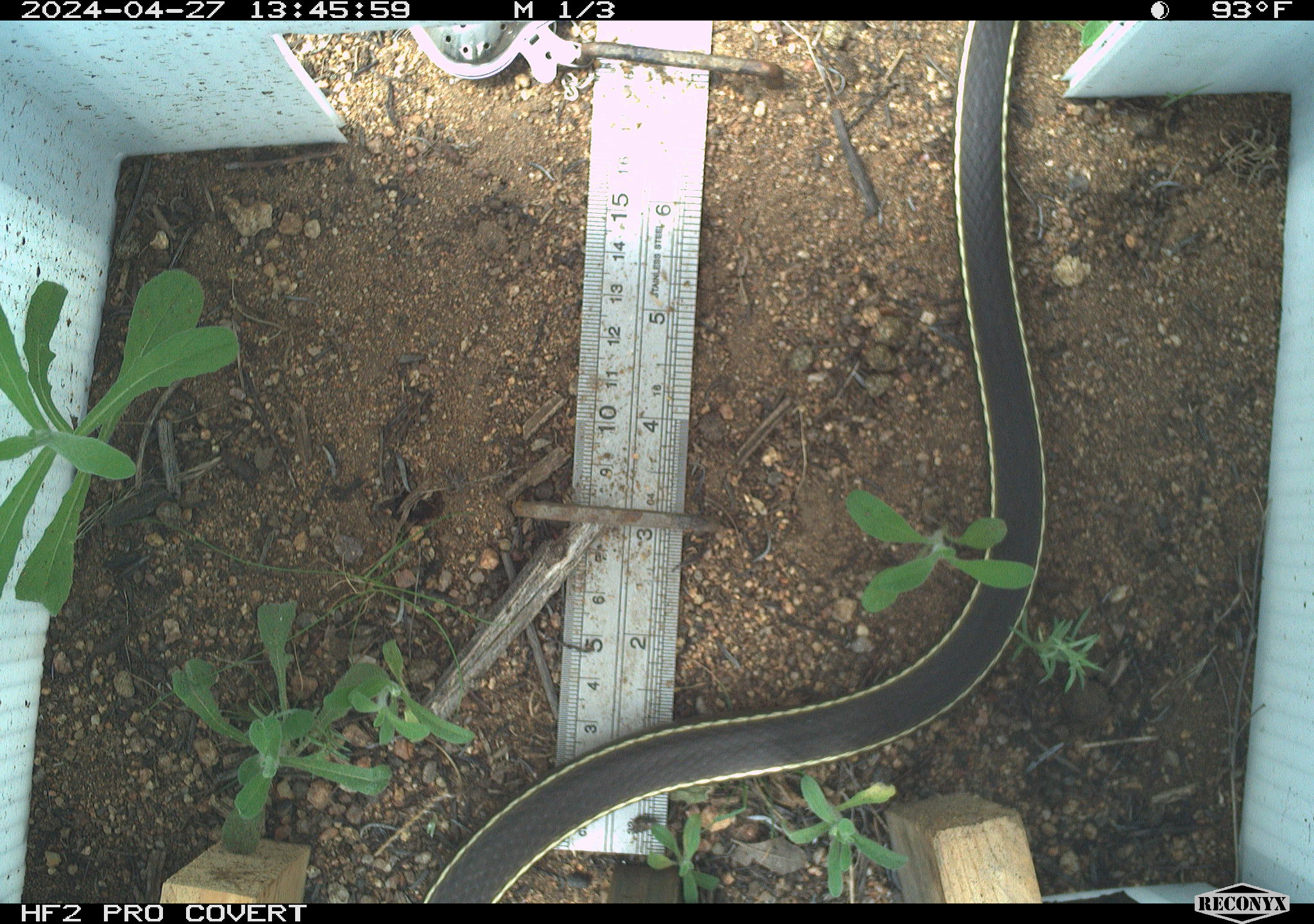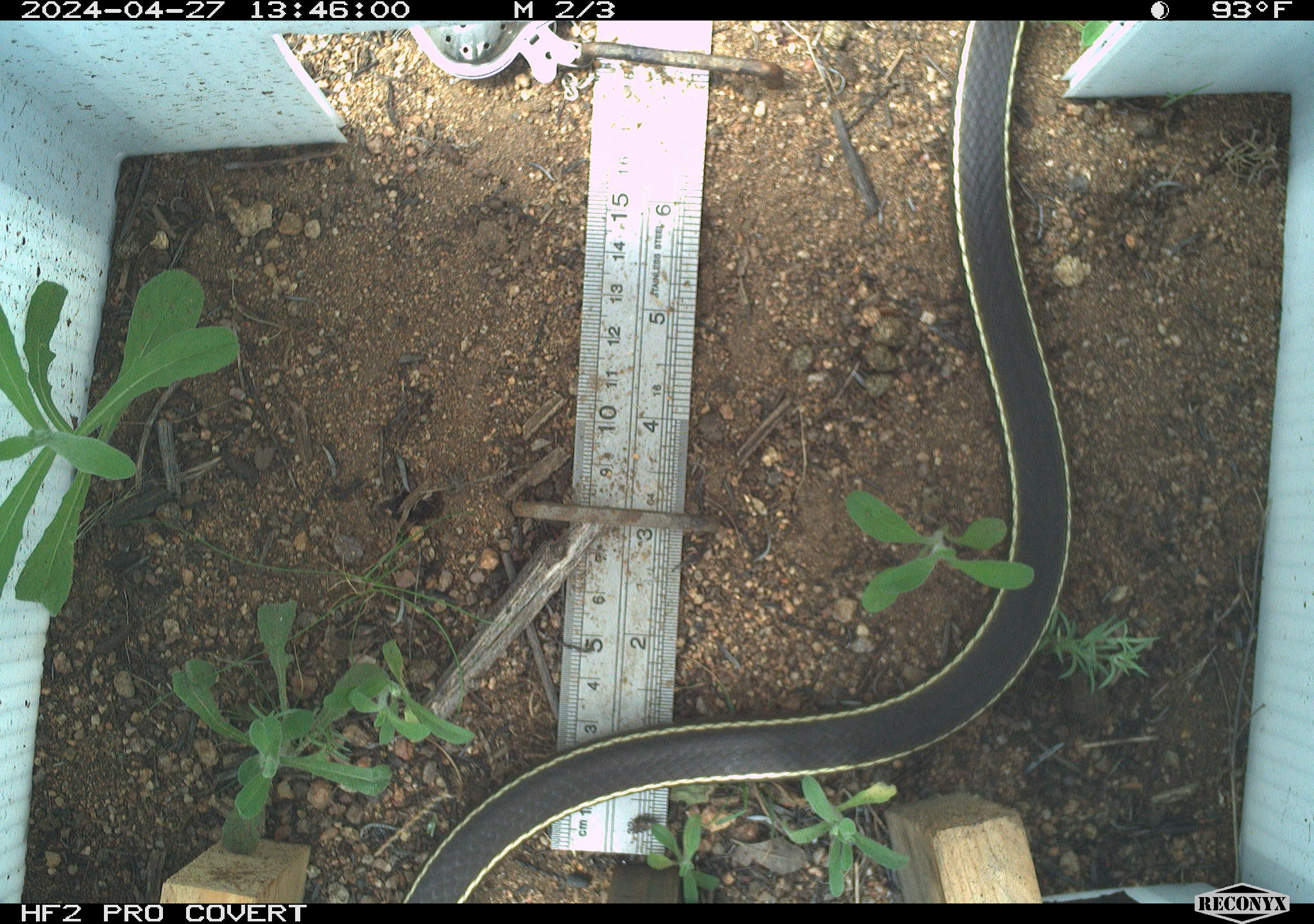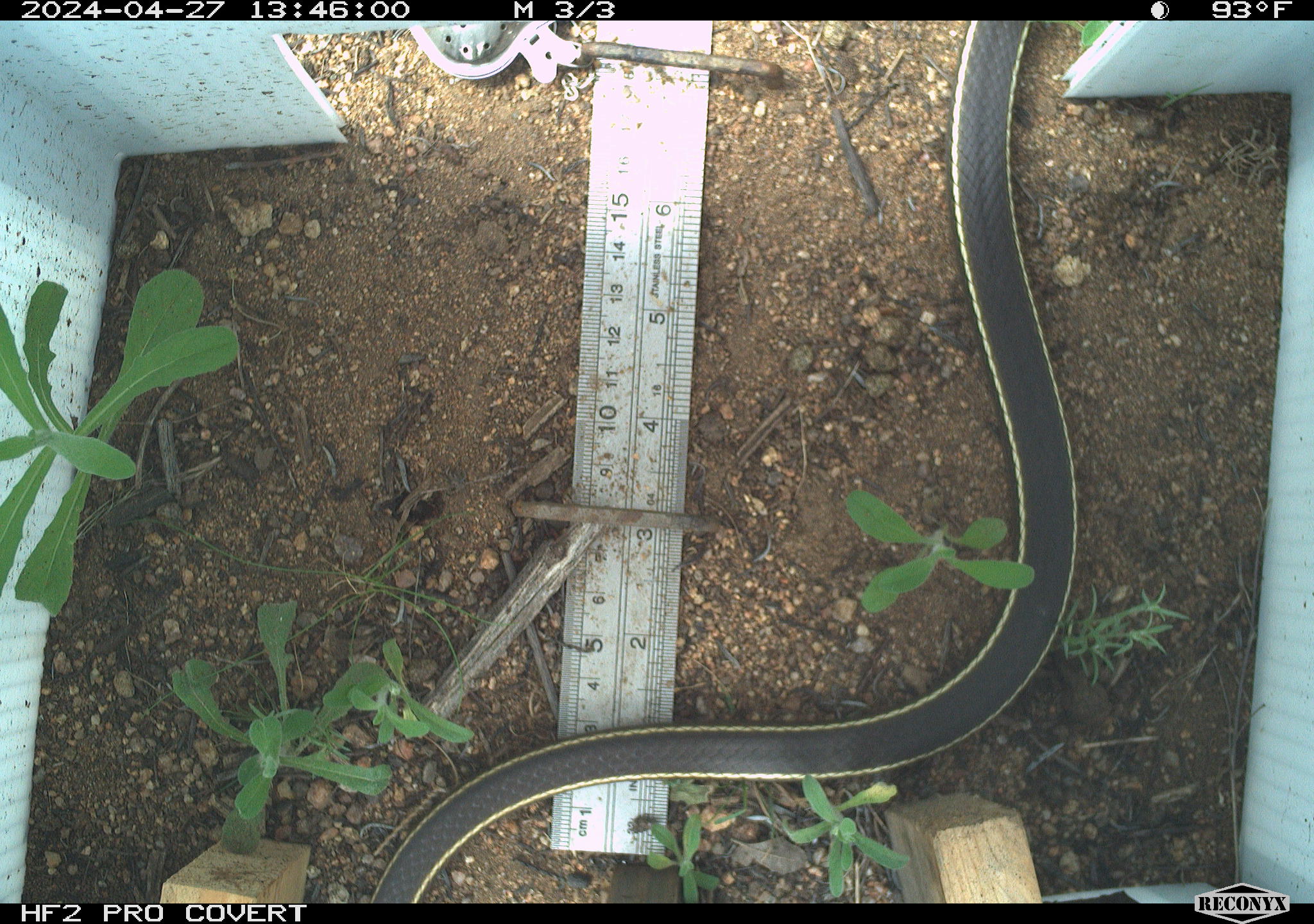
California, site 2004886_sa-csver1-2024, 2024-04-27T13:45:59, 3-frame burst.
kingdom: Animalia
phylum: Chordata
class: Reptilia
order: Squamata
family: Colubridae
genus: Thamnophis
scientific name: Thamnophis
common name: american gartersnakes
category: thamnophis species